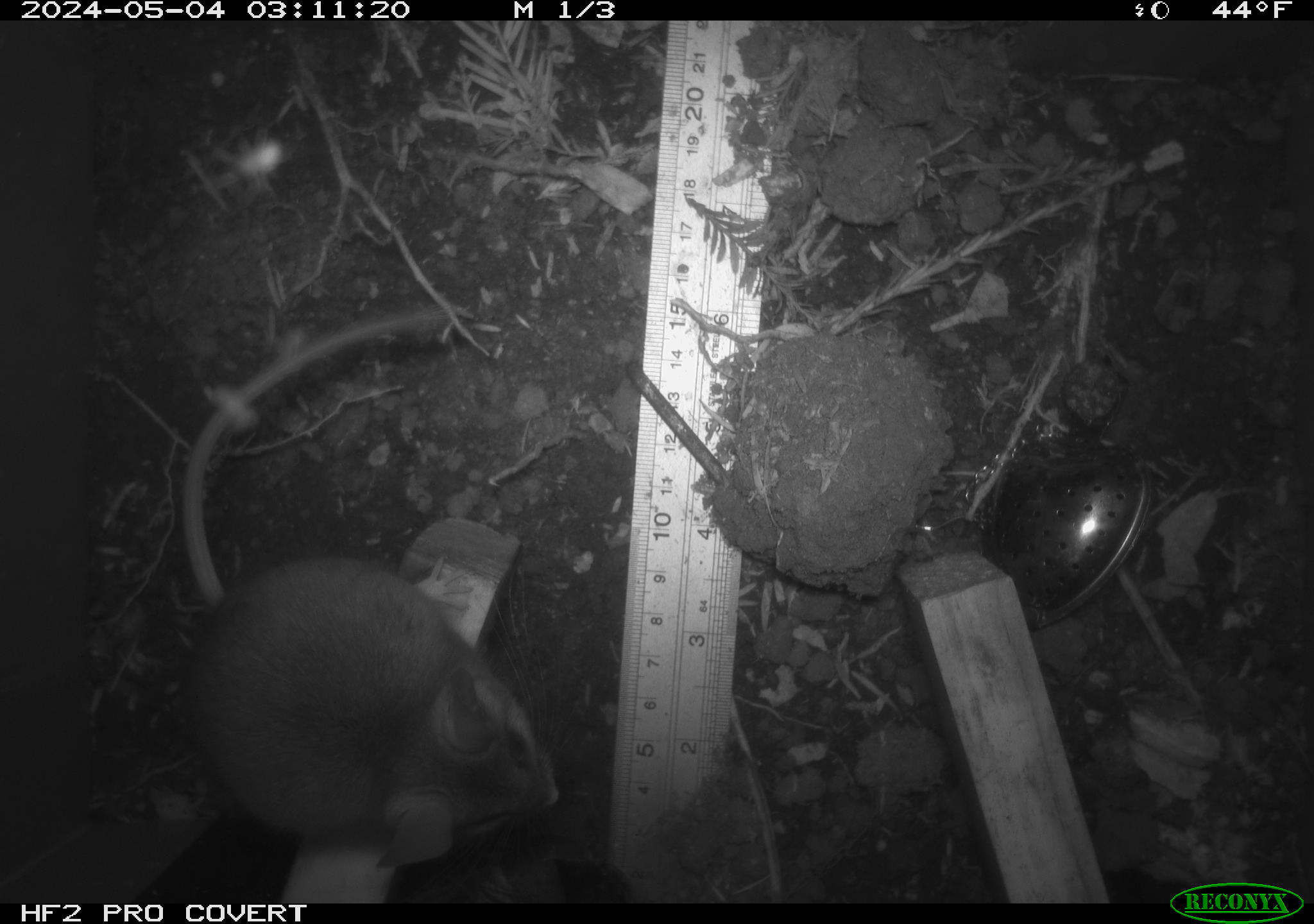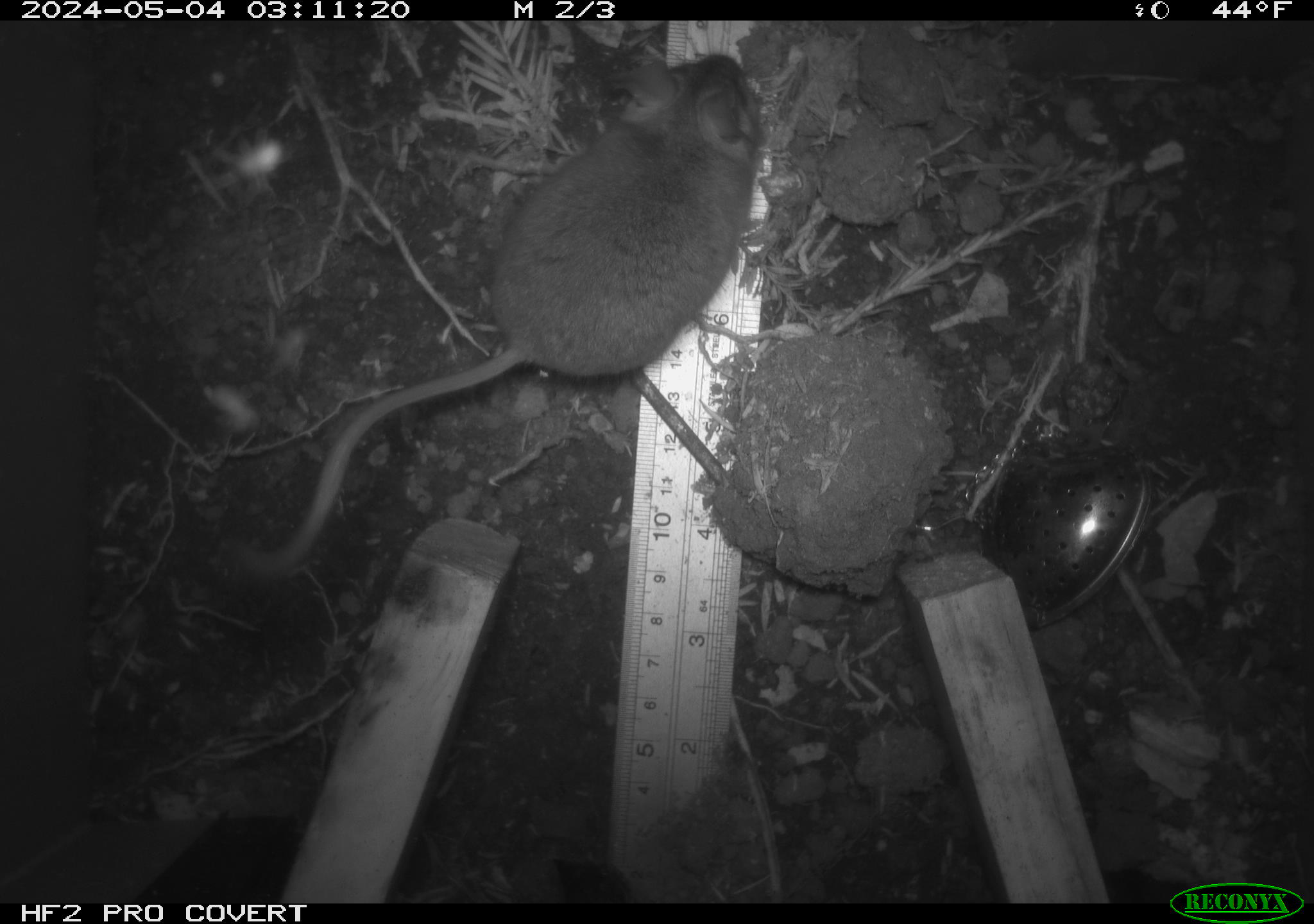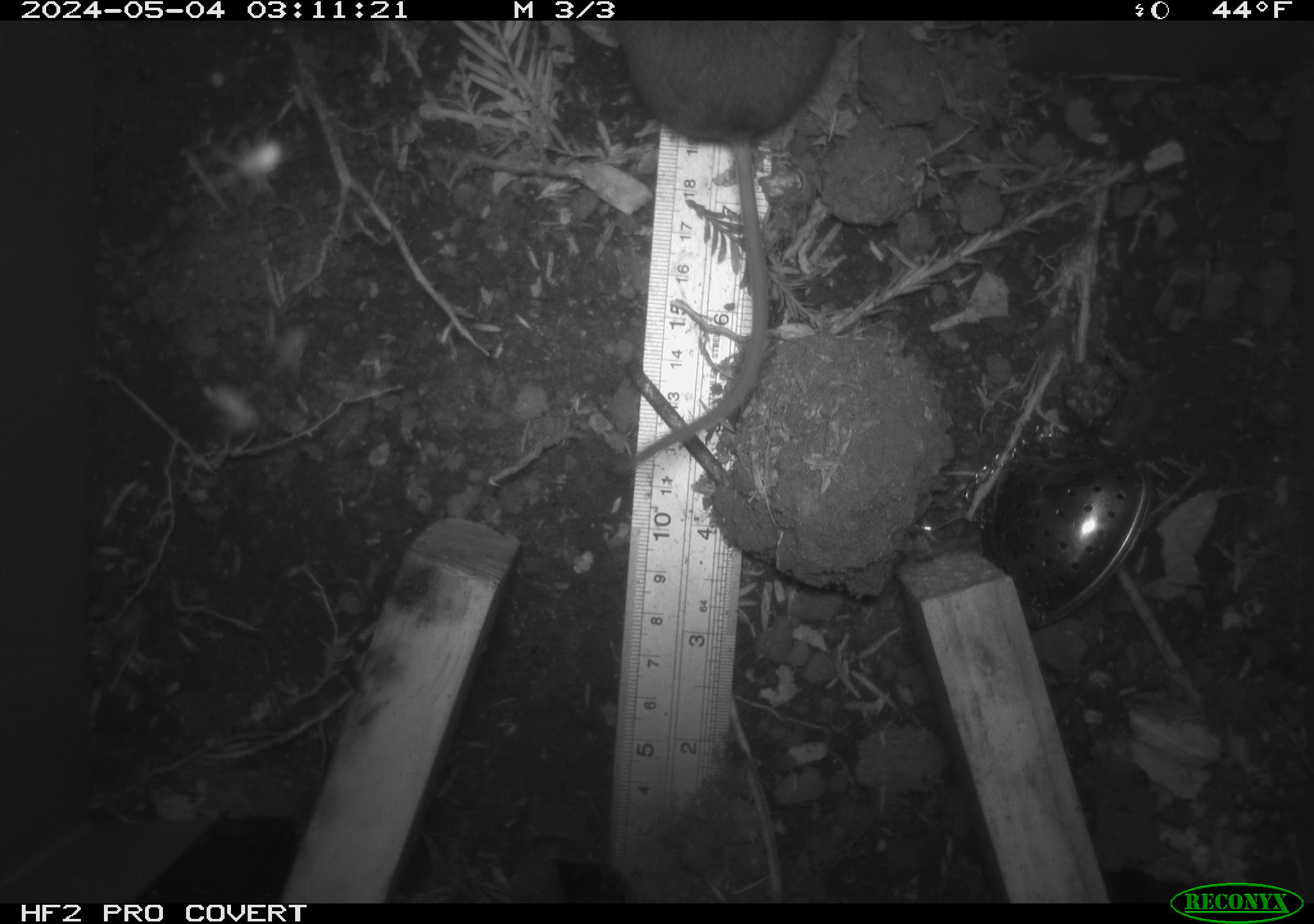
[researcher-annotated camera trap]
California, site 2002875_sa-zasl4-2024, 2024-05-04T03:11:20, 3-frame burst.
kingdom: Animalia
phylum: Chordata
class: Mammalia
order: Rodentia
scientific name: Rodentia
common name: rodent